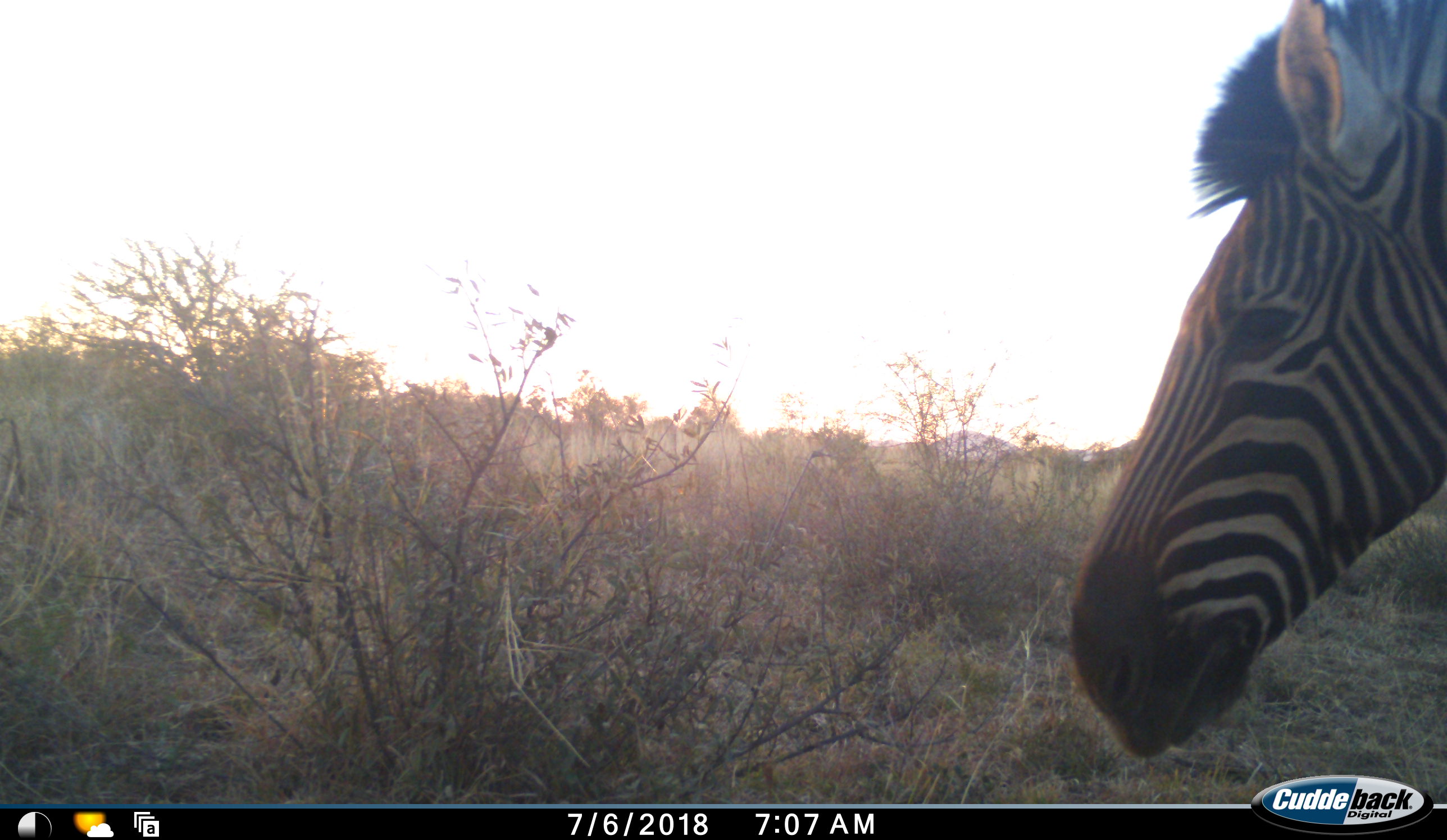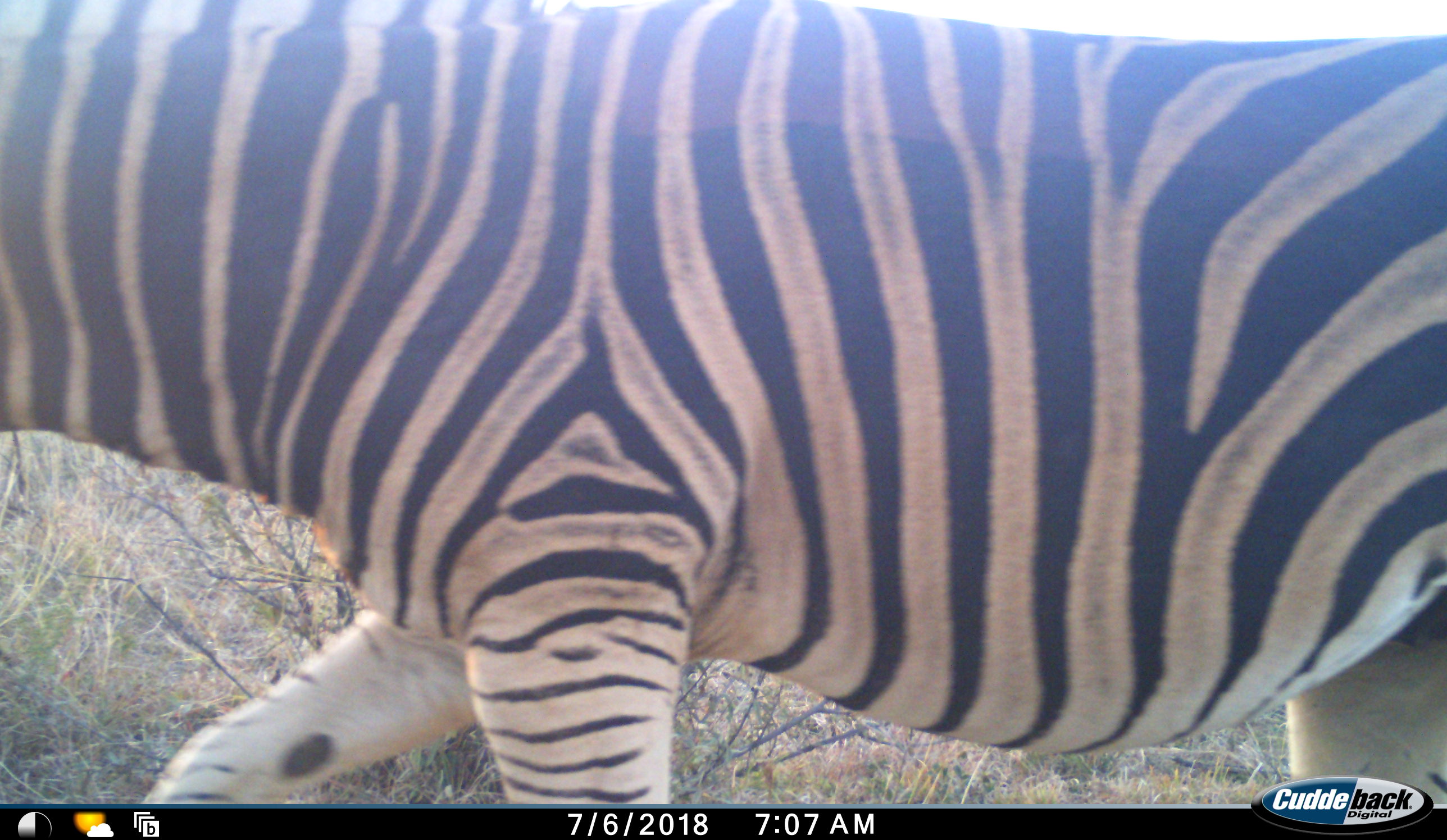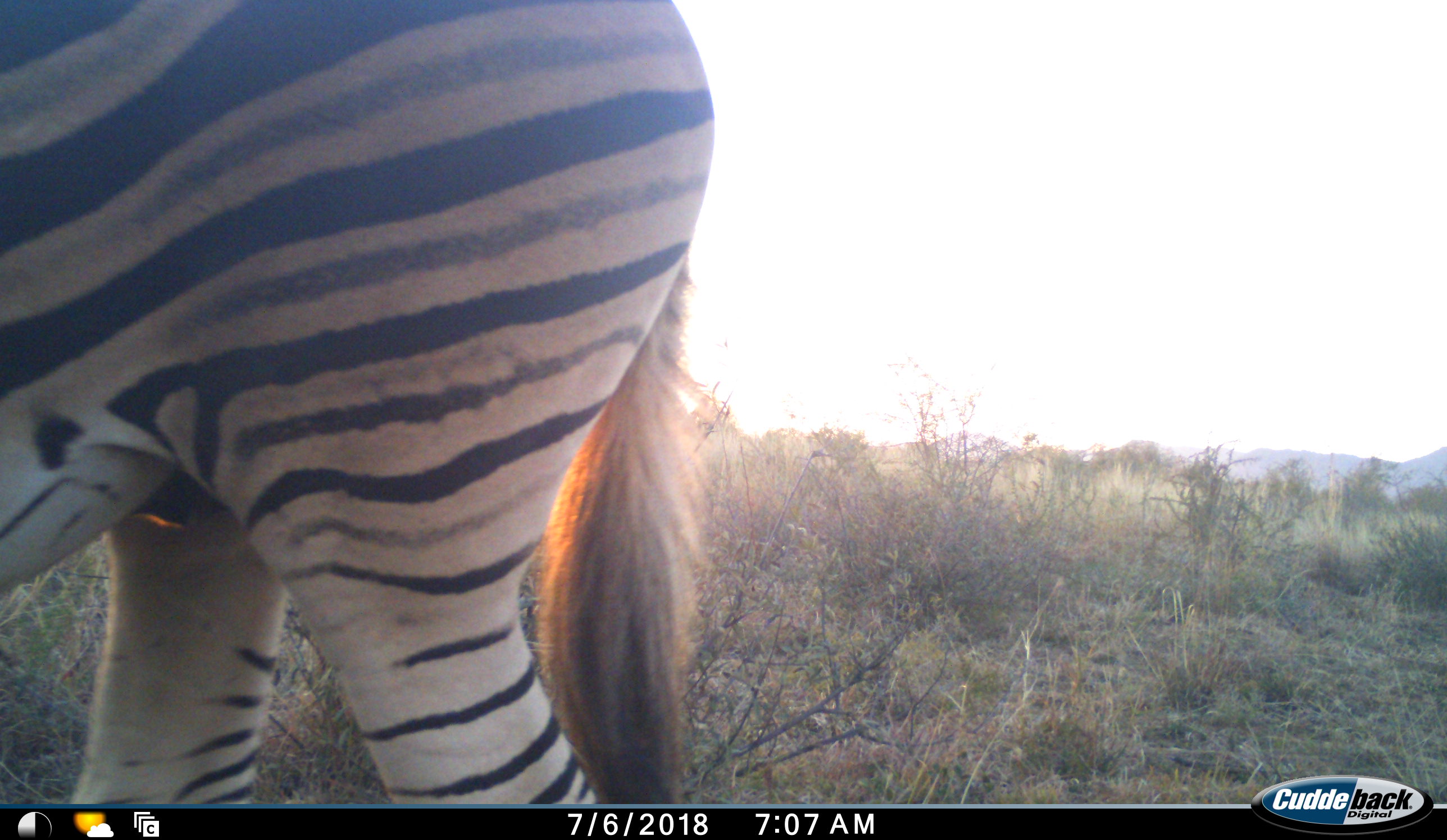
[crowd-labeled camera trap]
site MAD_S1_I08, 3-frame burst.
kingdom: Animalia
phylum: Chordata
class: Mammalia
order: Perissodactyla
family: Equidae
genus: Equus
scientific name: Equus quagga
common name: plains zebra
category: zebraplains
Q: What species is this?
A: Zebraplains (plains zebra) (Equus quagga).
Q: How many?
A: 1.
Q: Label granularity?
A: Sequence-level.